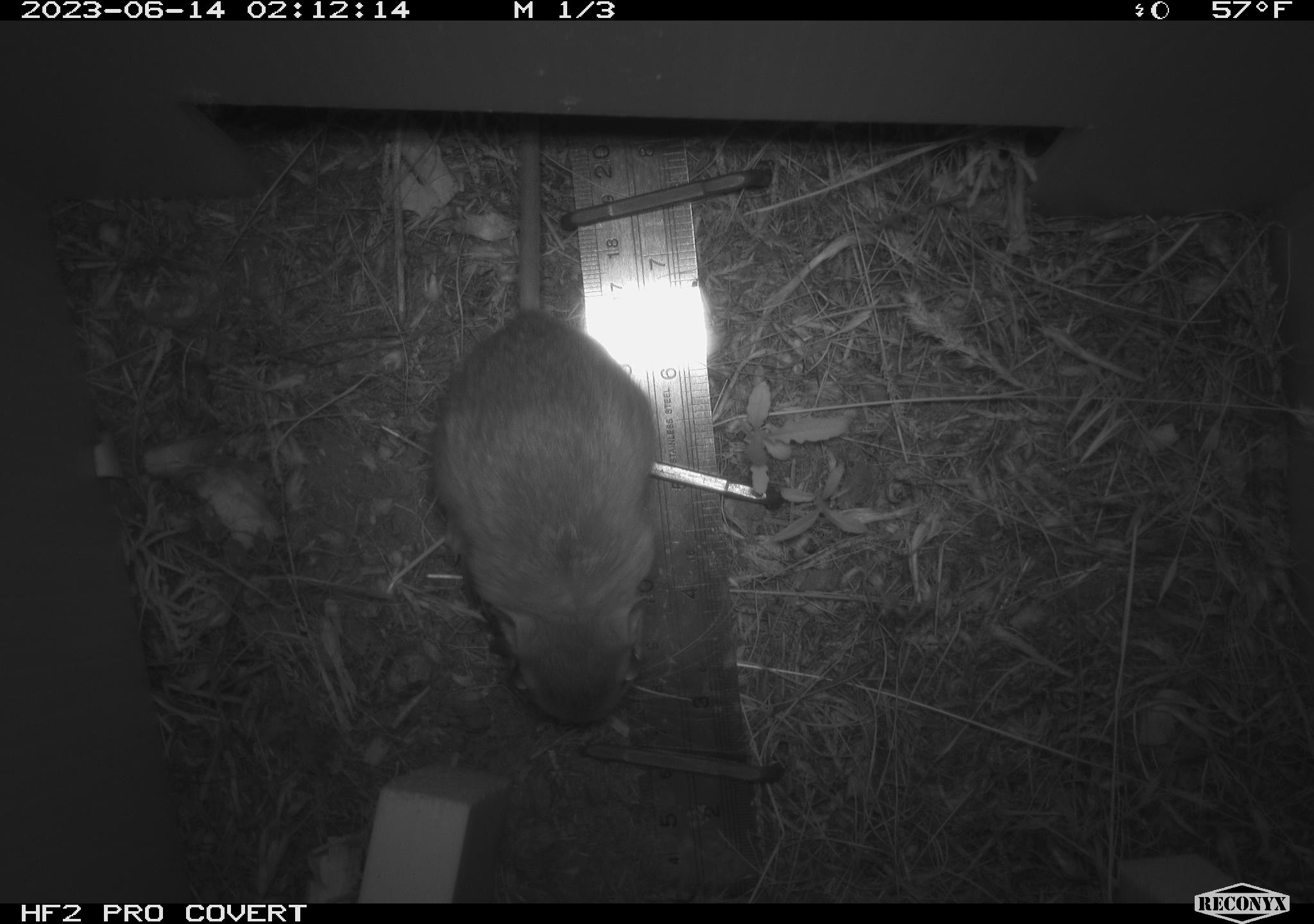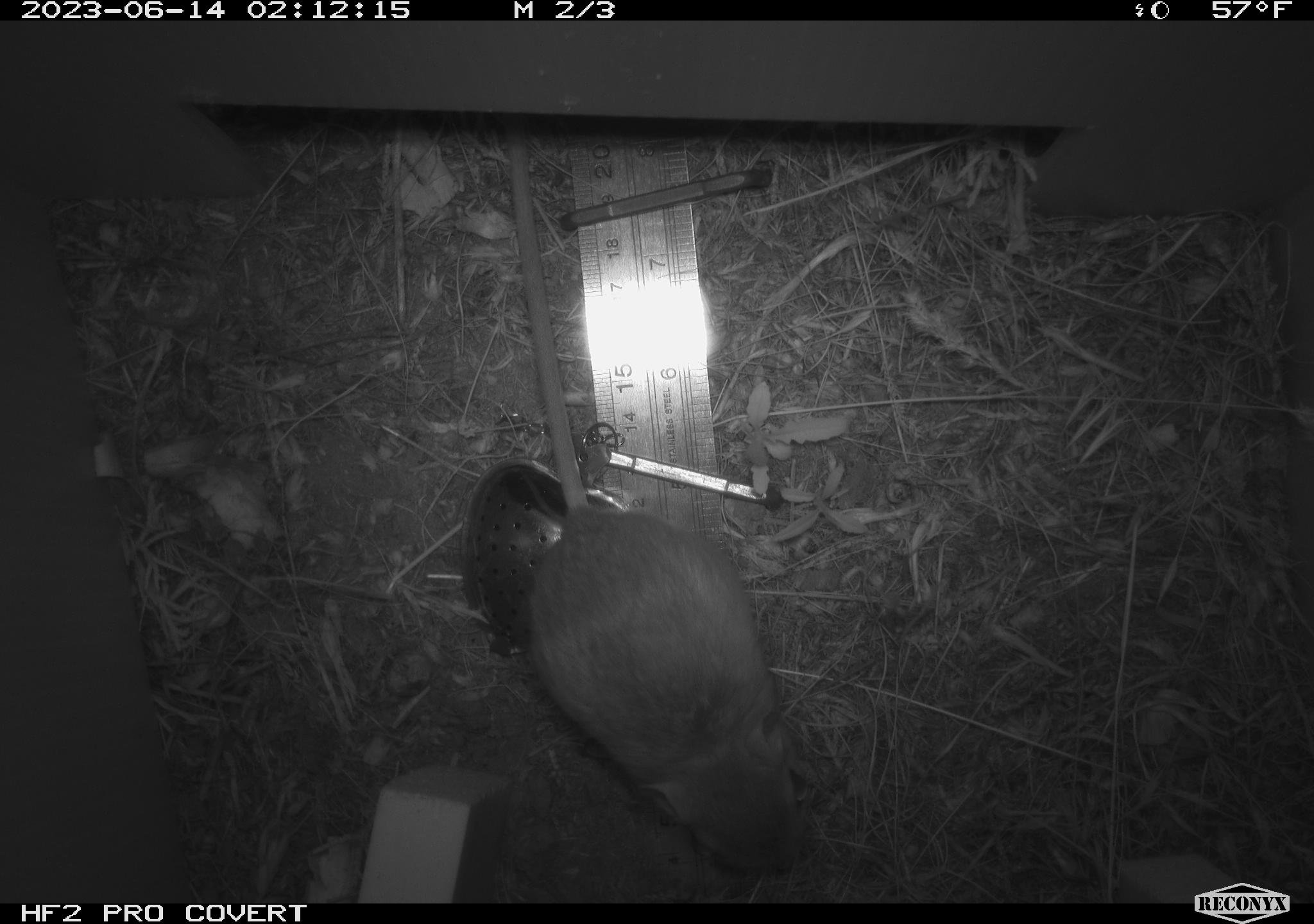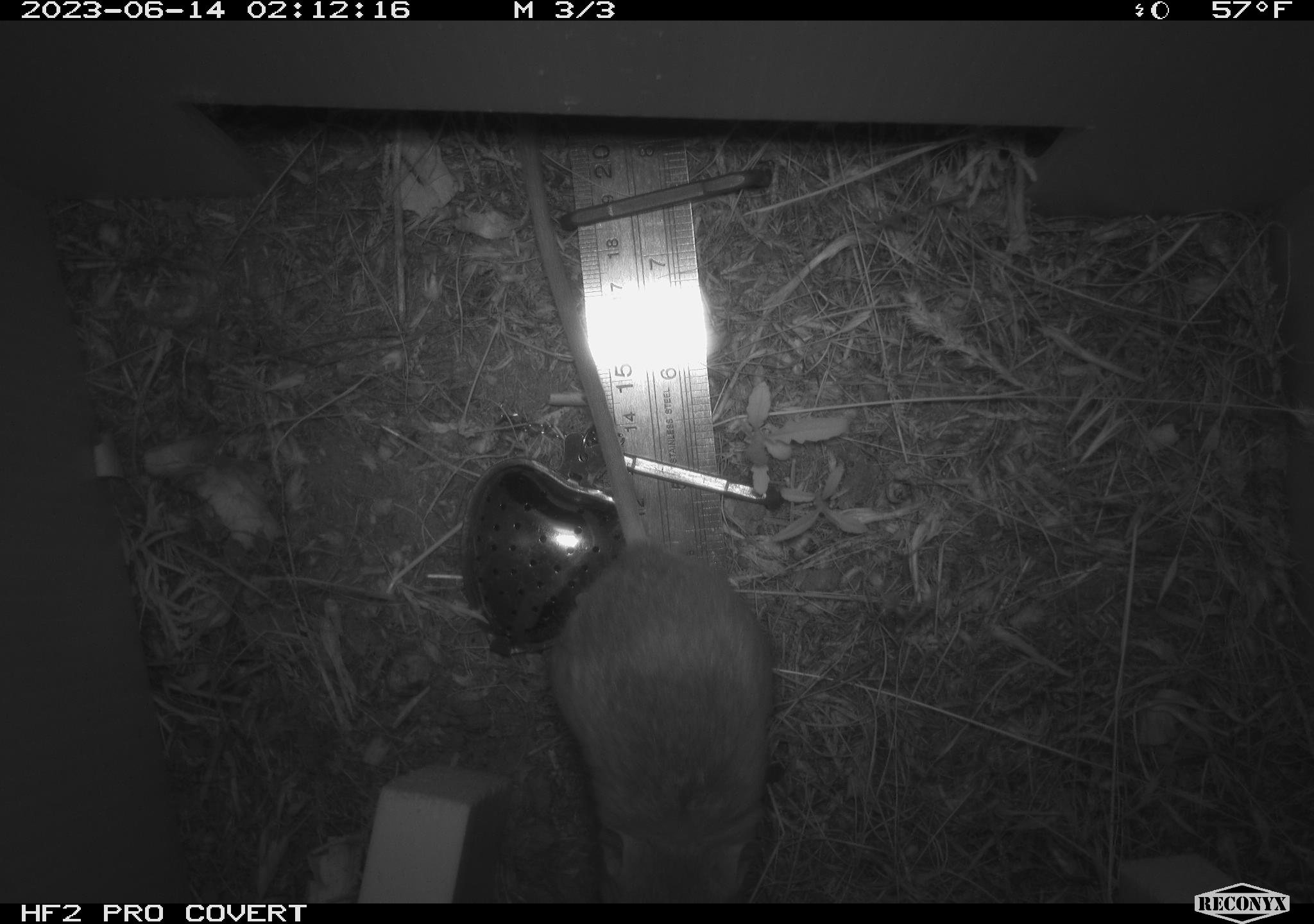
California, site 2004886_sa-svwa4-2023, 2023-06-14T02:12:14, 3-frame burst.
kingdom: Animalia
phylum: Chordata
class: Mammalia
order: Rodentia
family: Heteromyidae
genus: Dipodomys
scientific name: Dipodomys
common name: kangaroo rats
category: dipodomys species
Dipodomys species (kangaroo rats) (Dipodomys).